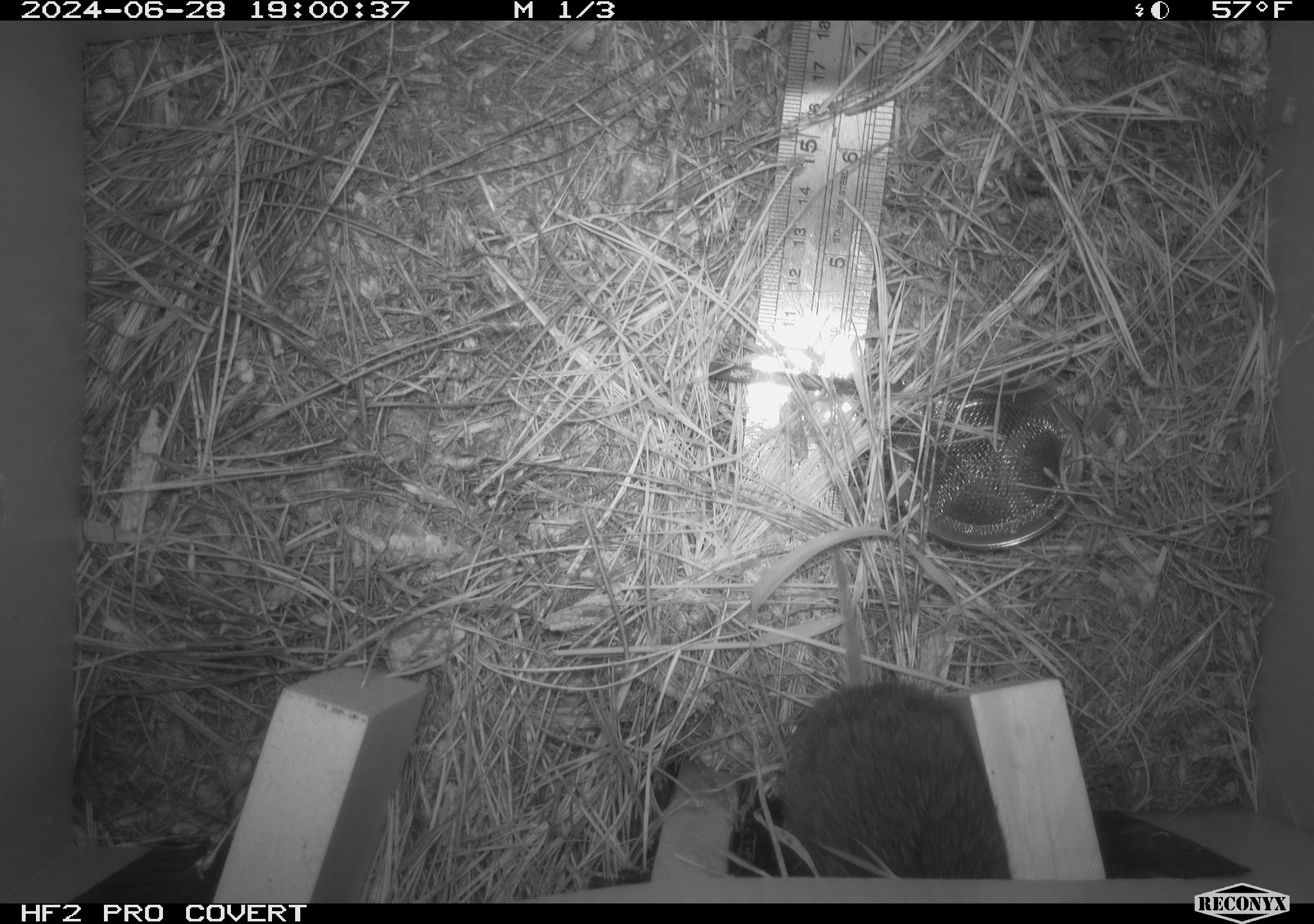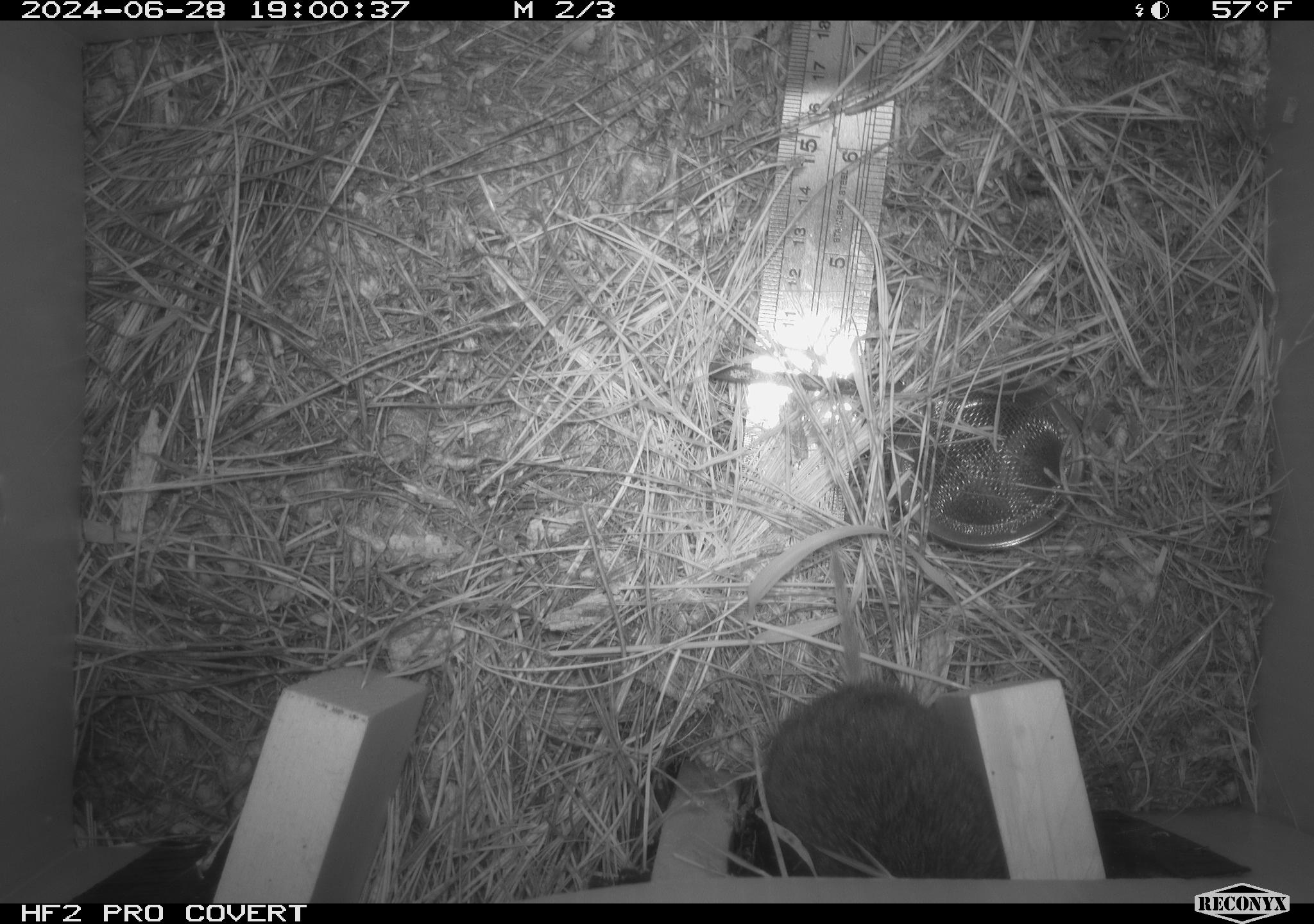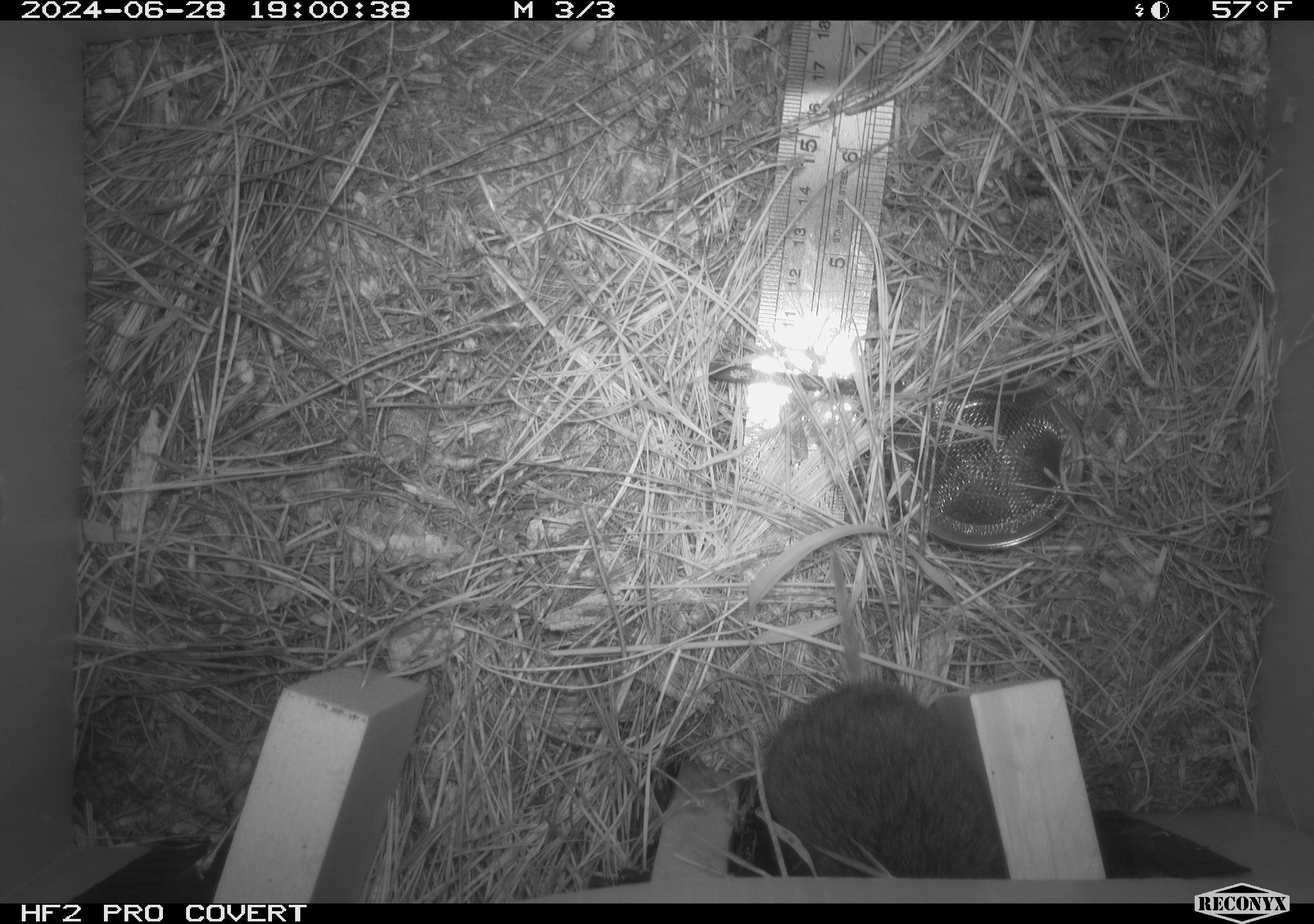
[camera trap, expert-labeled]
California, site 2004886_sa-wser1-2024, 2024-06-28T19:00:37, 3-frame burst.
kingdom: Animalia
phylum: Chordata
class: Mammalia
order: Rodentia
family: Cricetidae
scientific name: Arvicolinae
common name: voles, lemmings, and muskrats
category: arvicolinae subfamily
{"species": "arvicolinae subfamily (voles, lemmings, and muskrats) (Arvicolinae)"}